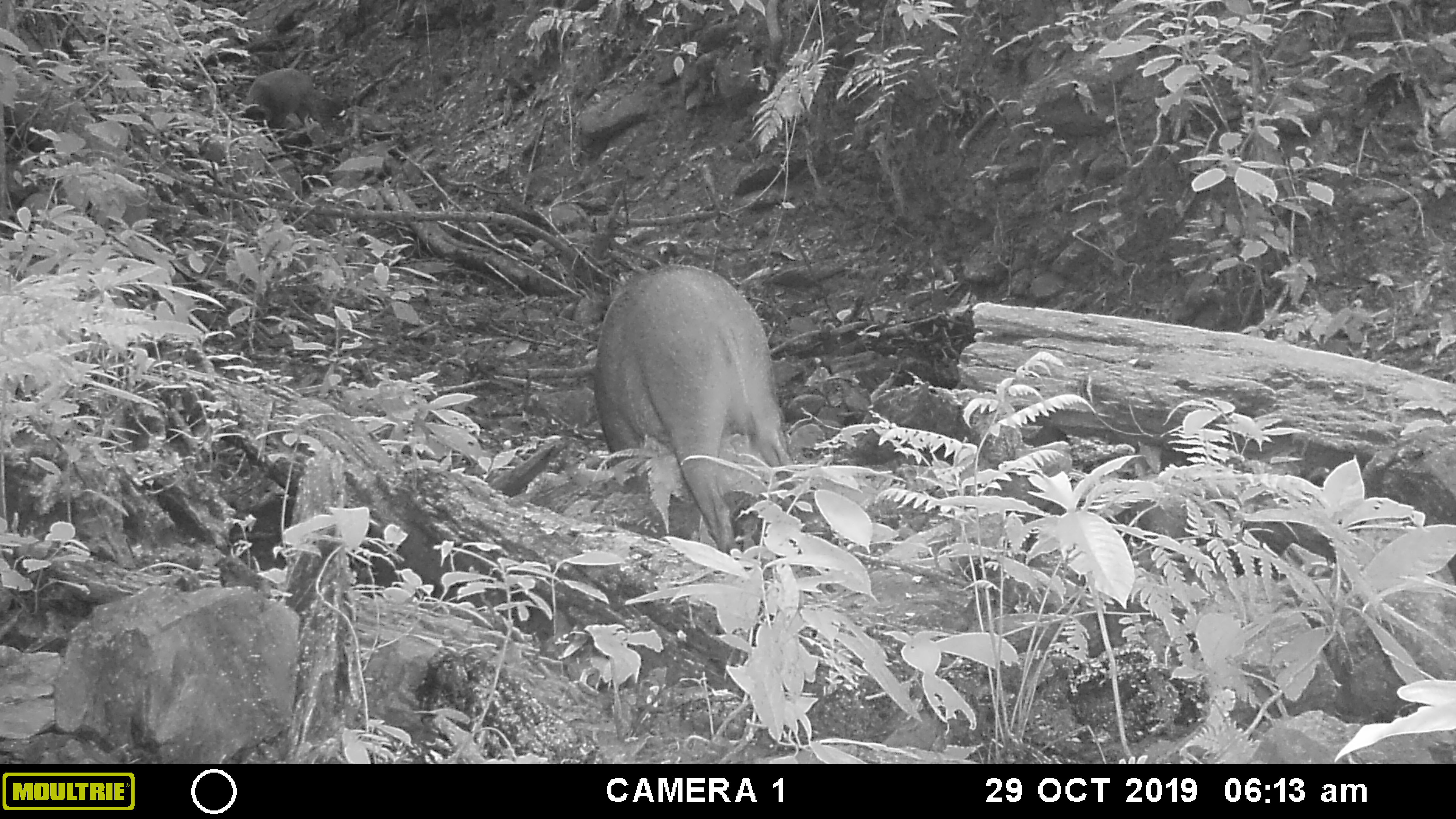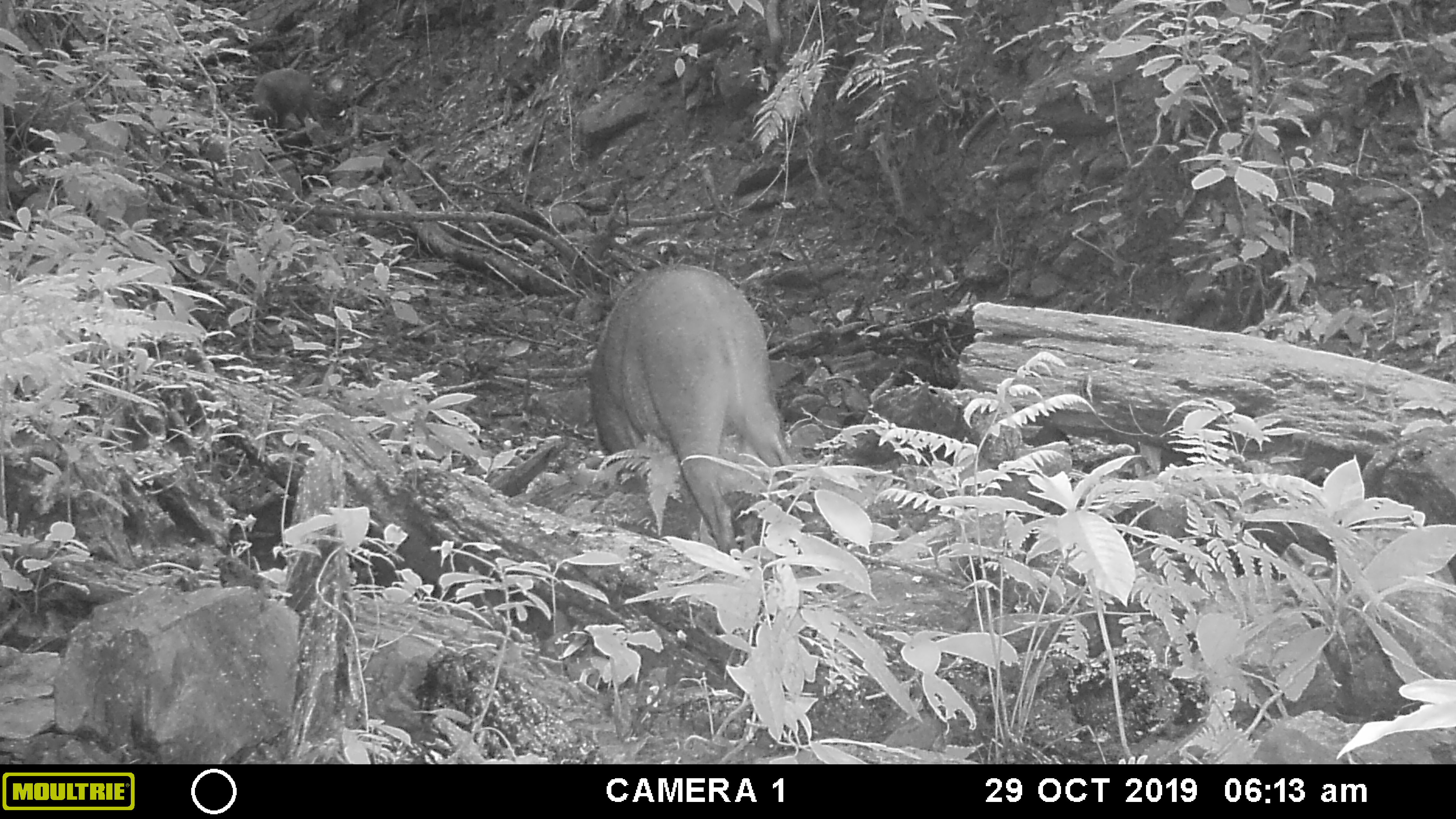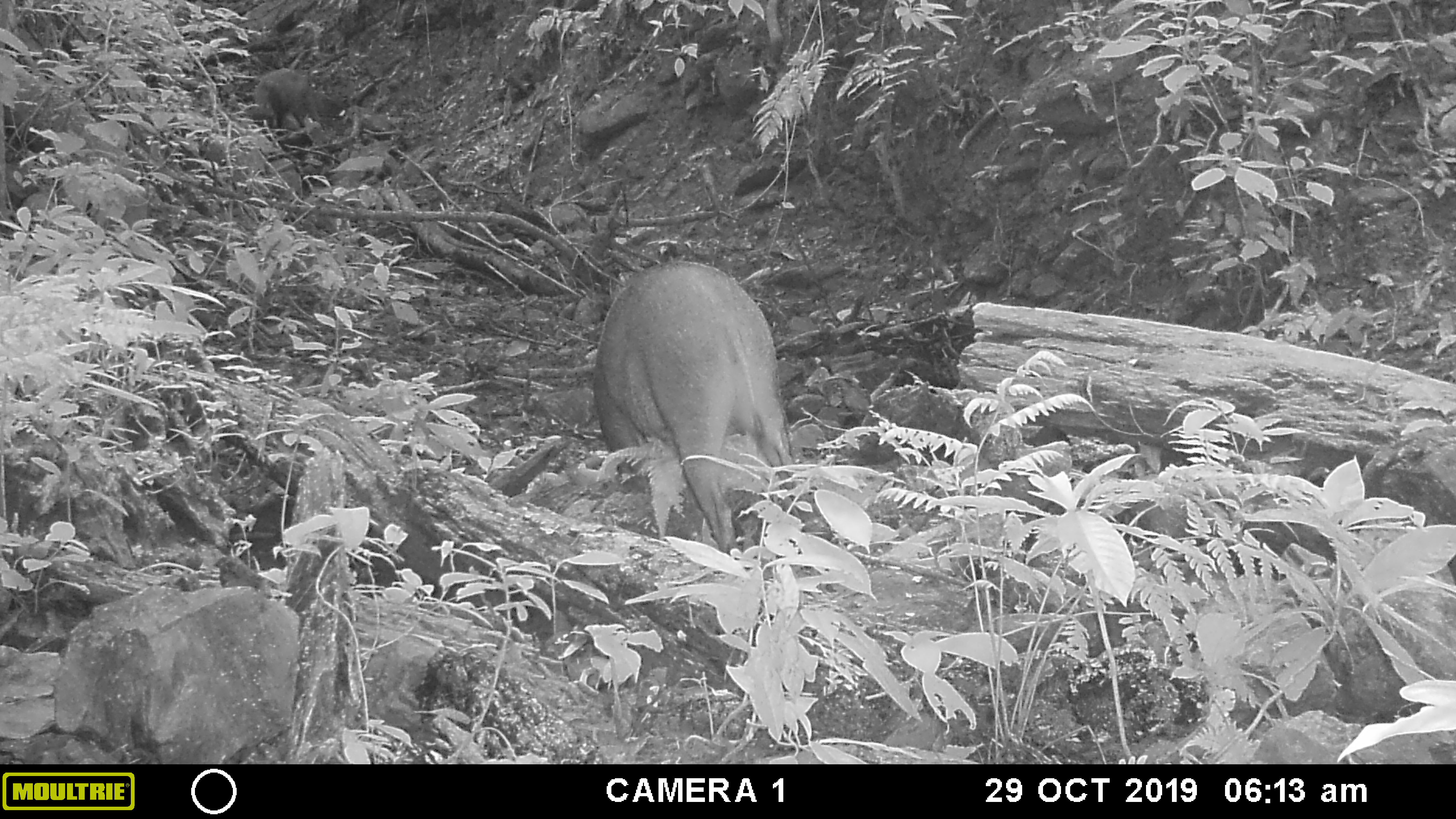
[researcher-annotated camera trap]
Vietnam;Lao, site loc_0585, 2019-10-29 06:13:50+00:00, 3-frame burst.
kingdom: Animalia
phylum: Chordata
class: Mammalia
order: Artiodactyla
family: Suidae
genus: Sus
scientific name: Sus scrofa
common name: eurasian wild pig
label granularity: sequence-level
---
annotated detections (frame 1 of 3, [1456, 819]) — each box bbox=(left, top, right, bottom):
eurasian wild pig: bbox=(594, 264, 797, 553); bbox=(239, 68, 333, 137)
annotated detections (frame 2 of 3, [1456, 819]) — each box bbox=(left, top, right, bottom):
eurasian wild pig: bbox=(589, 263, 797, 554); bbox=(249, 67, 319, 132)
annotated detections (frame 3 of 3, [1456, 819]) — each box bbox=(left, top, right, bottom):
eurasian wild pig: bbox=(594, 261, 830, 553); bbox=(248, 68, 326, 135)